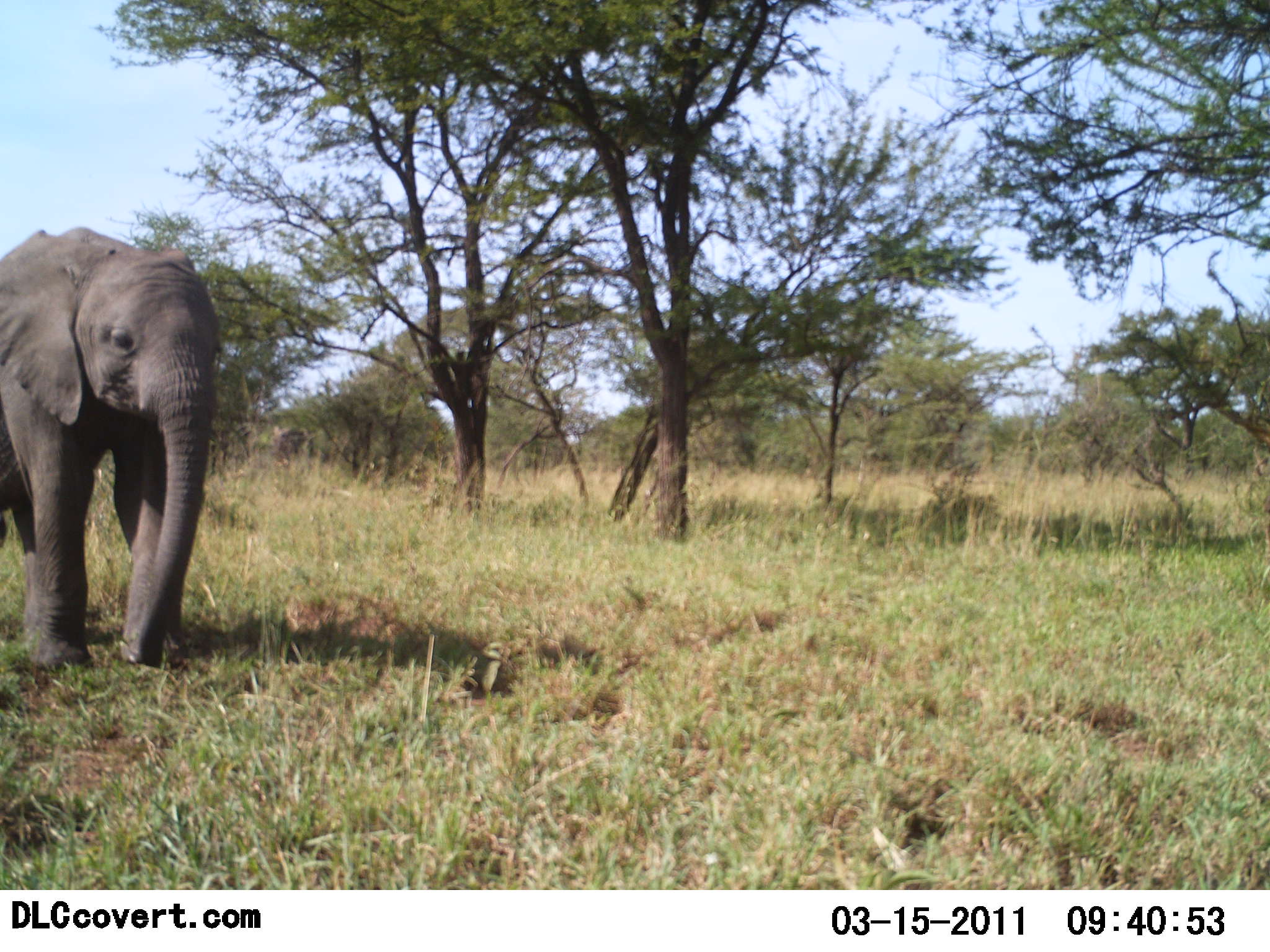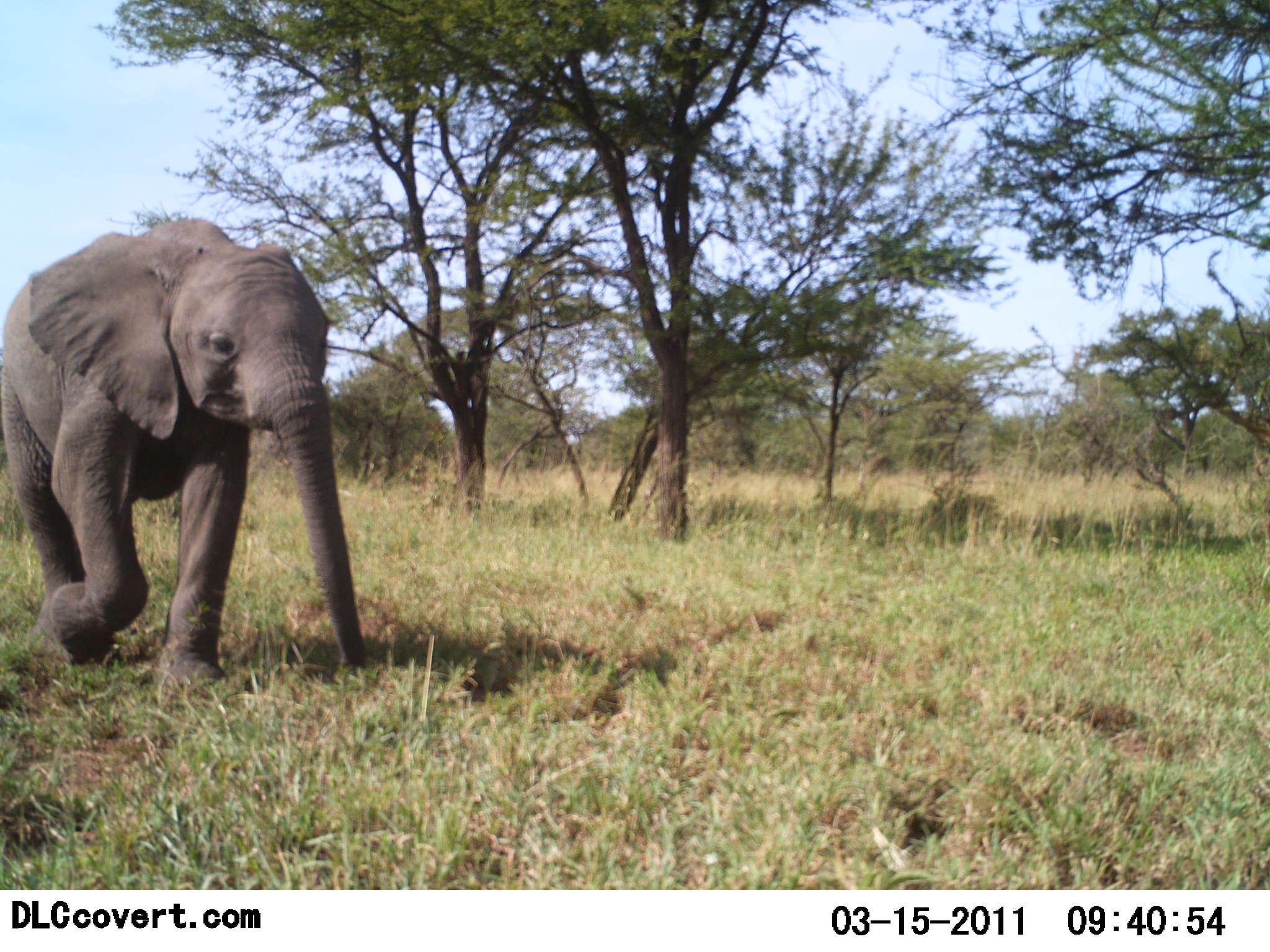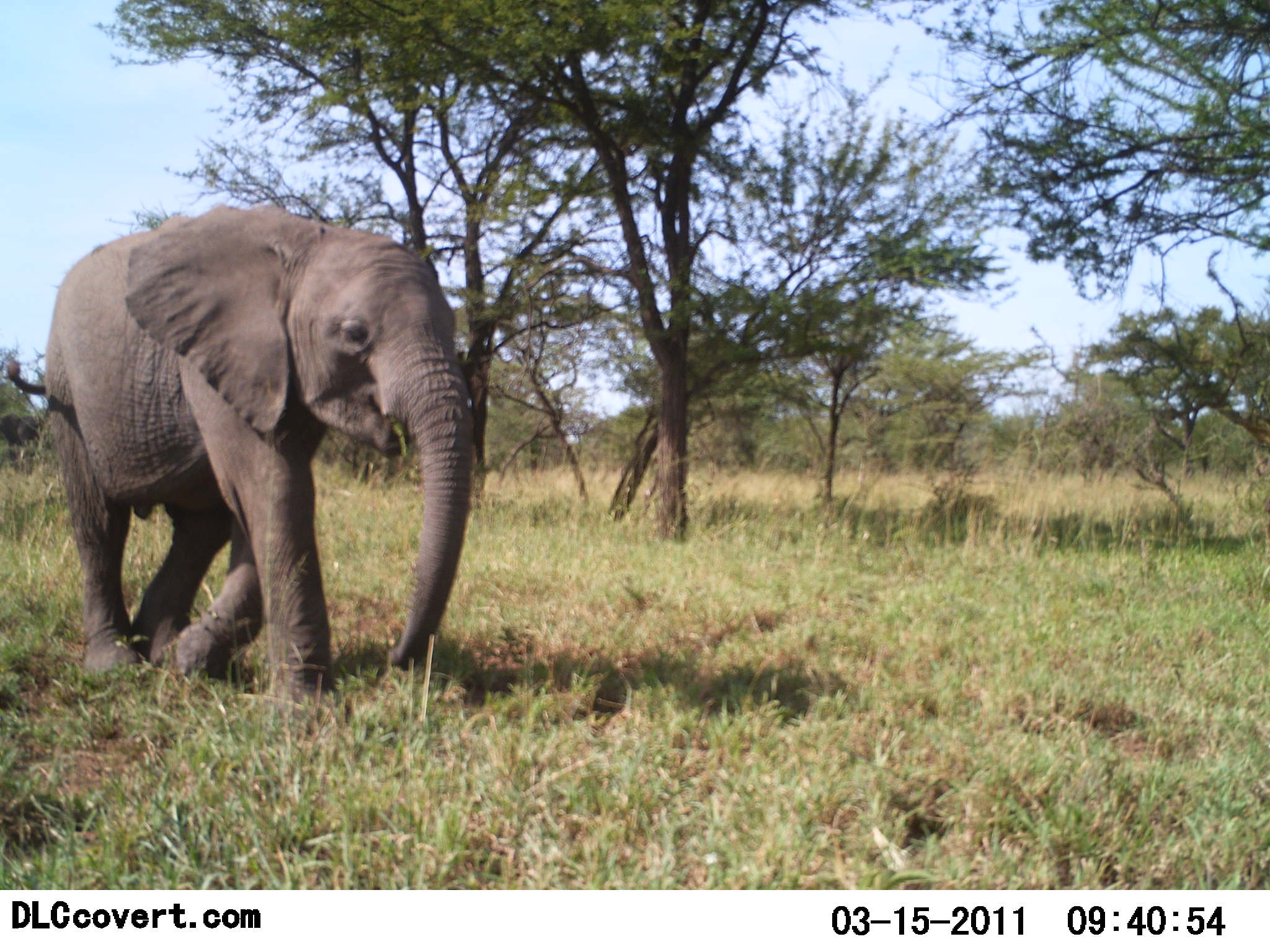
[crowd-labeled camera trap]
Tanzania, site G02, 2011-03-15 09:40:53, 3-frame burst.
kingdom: Animalia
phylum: Chordata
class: Mammalia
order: Proboscidea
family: Elephantidae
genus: Loxodonta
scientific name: Loxodonta africana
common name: african bush elephant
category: elephant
Elephant (african bush elephant) (Loxodonta africana), count 1. Behavior (volunteer vote fractions): standing 10%, resting 0%, moving 100%, interacting 0%. Young present (vote fraction): 60%. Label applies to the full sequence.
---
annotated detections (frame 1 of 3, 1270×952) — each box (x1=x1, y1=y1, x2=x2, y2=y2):
animal: (x1=0, y1=230, x2=225, y2=667)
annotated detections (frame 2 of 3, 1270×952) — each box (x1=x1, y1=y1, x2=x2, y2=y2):
animal: (x1=0, y1=216, x2=369, y2=690)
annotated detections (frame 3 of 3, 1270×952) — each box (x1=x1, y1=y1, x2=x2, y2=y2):
animal: (x1=5, y1=203, x2=476, y2=705)